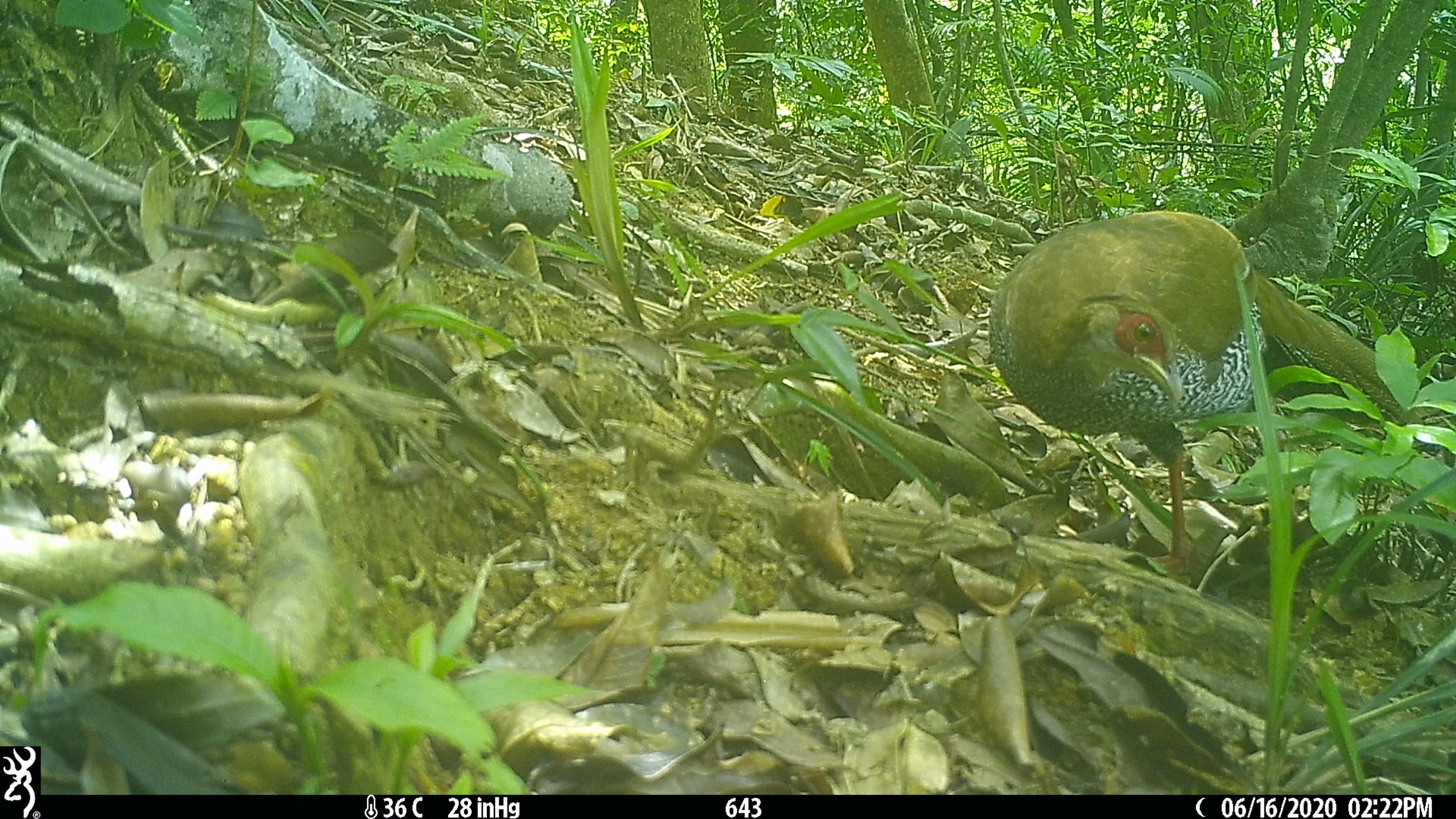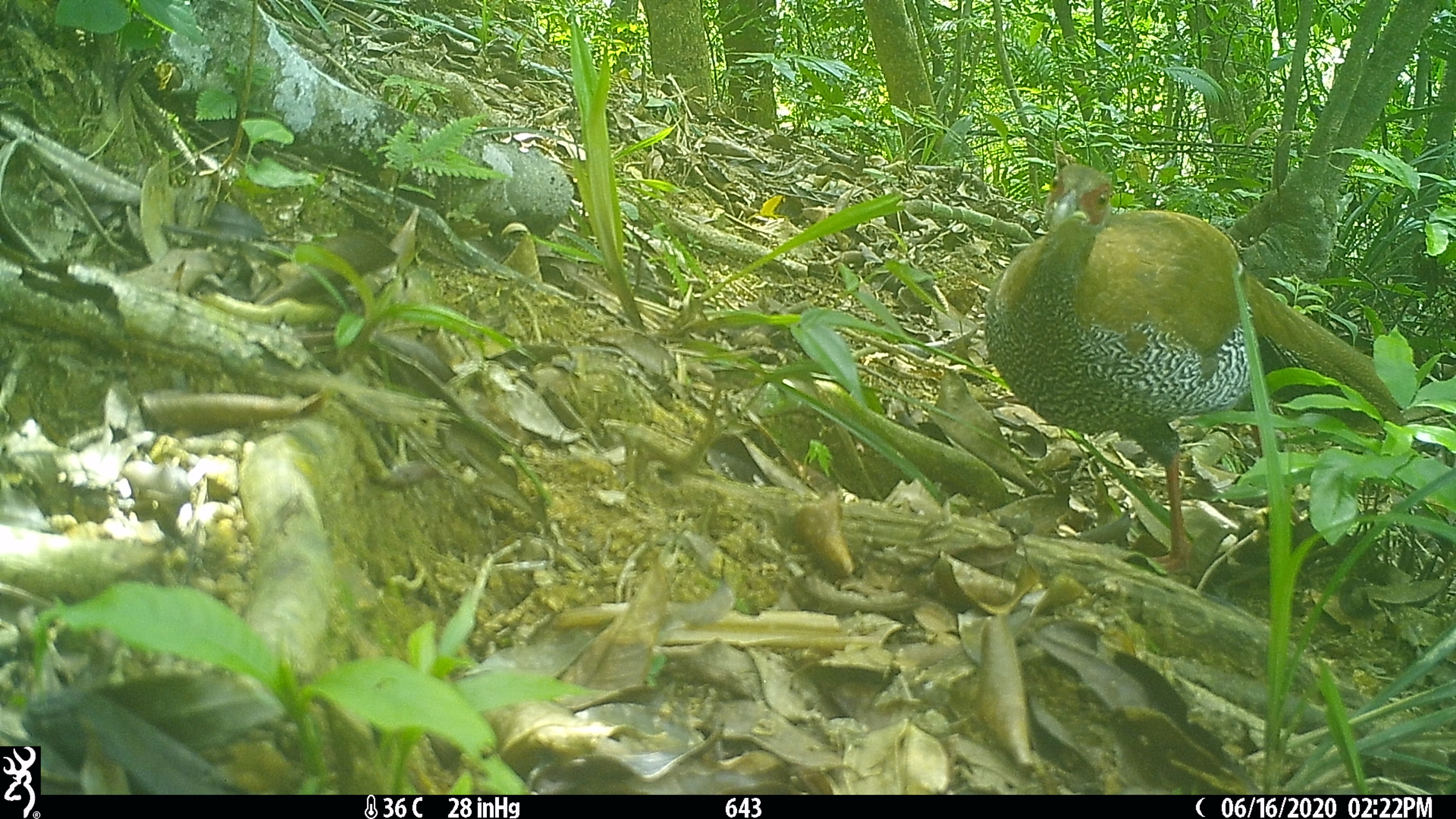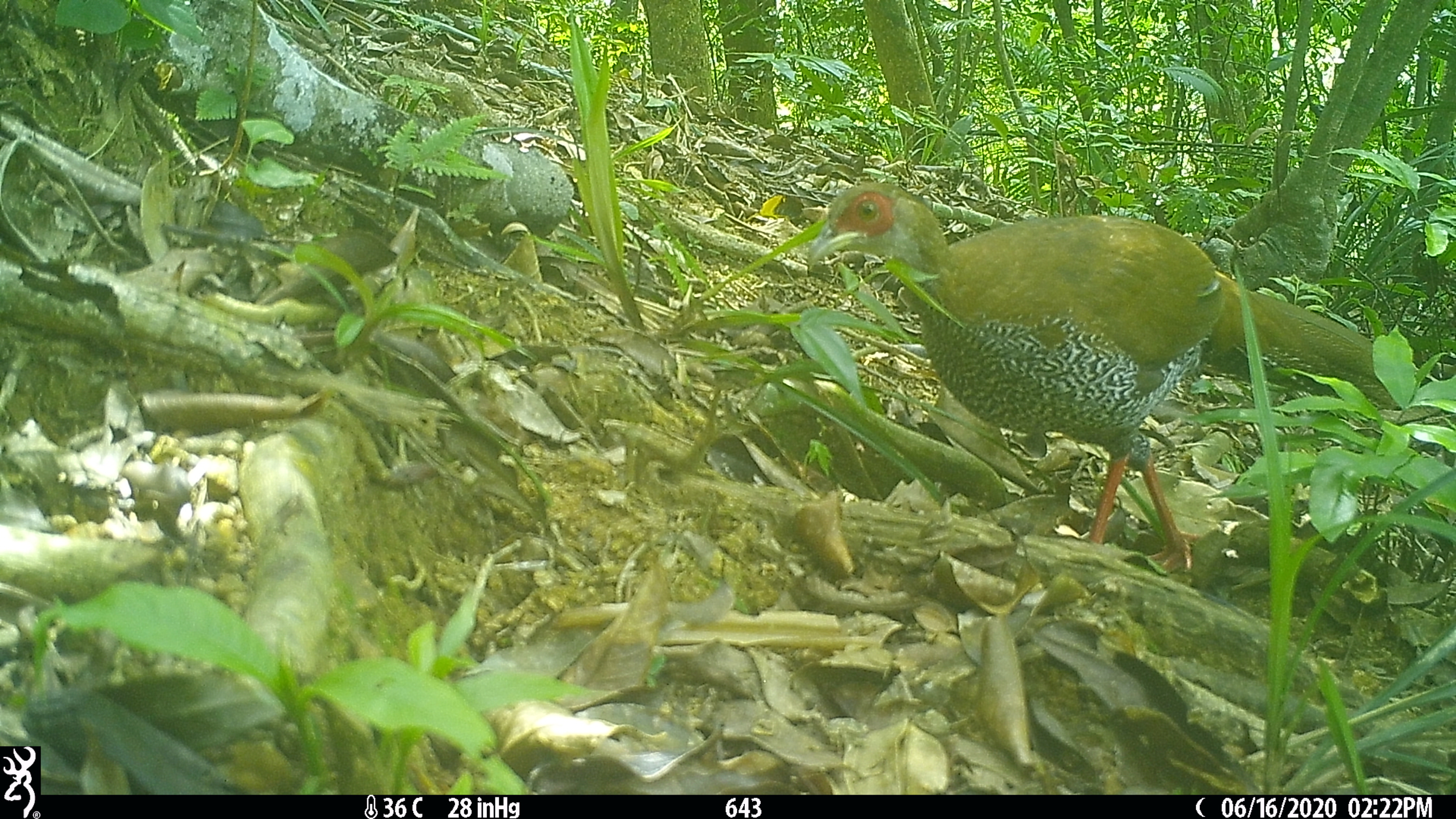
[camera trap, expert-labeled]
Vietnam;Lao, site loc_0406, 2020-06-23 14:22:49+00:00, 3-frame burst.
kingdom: Animalia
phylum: Chordata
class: Aves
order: Galliformes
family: Phasianidae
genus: Lophura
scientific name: Lophura nycthemera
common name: silver pheasant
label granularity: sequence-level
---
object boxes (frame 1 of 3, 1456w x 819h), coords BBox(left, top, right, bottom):
silver pheasant: BBox(988, 210, 1420, 574)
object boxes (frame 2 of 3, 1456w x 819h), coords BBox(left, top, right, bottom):
silver pheasant: BBox(982, 160, 1405, 572)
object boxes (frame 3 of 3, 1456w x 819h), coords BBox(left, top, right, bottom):
silver pheasant: BBox(806, 179, 1400, 572)